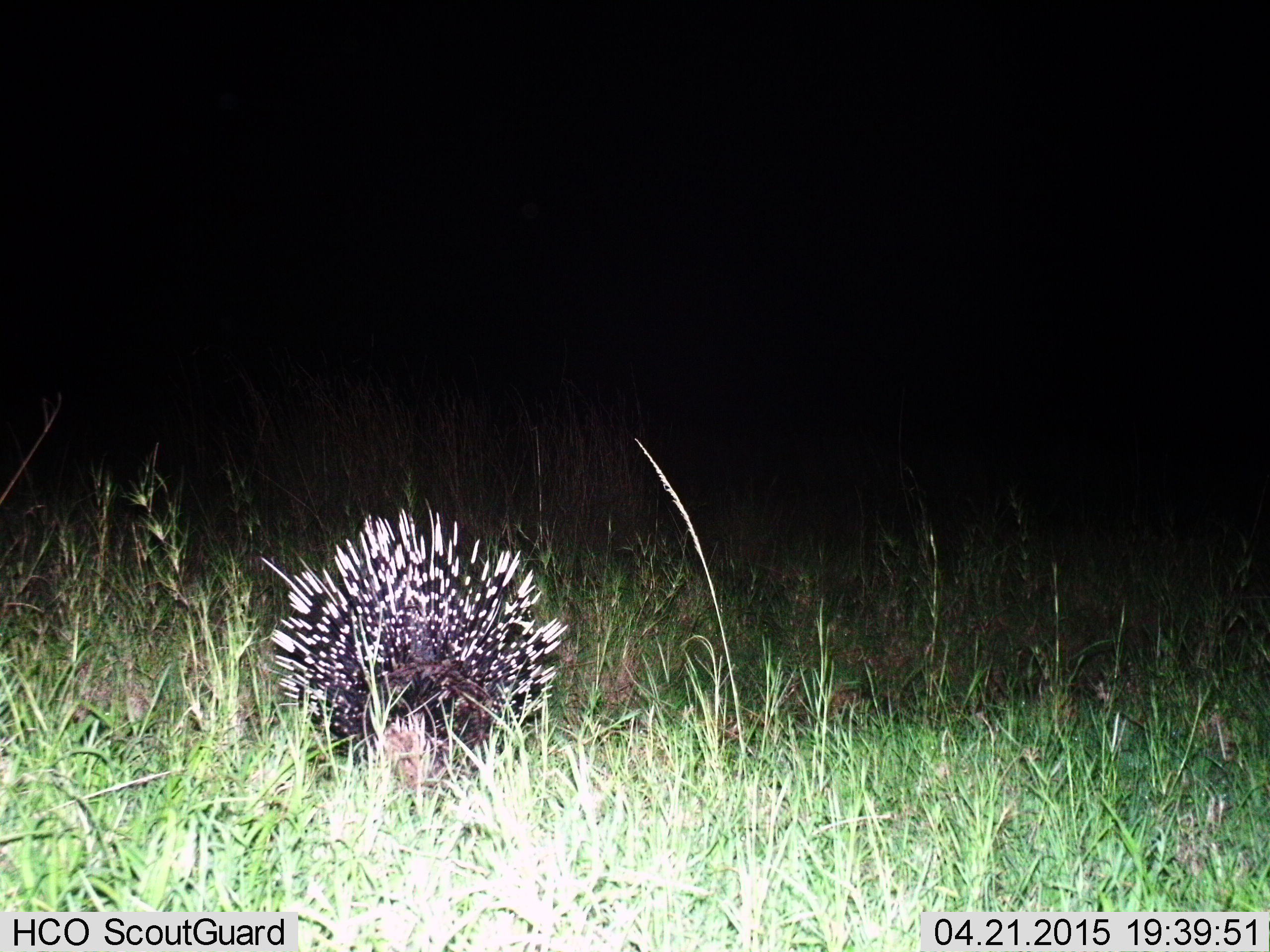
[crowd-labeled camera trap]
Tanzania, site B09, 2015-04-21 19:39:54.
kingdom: Animalia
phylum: Chordata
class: Mammalia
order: Rodentia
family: Hystricidae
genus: Hystrix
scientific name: Hystrix cristata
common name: crested porcupine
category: porcupine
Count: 1.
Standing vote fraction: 50%.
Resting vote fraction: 10%.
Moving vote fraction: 40%.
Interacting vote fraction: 0%.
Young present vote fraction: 0%.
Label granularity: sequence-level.